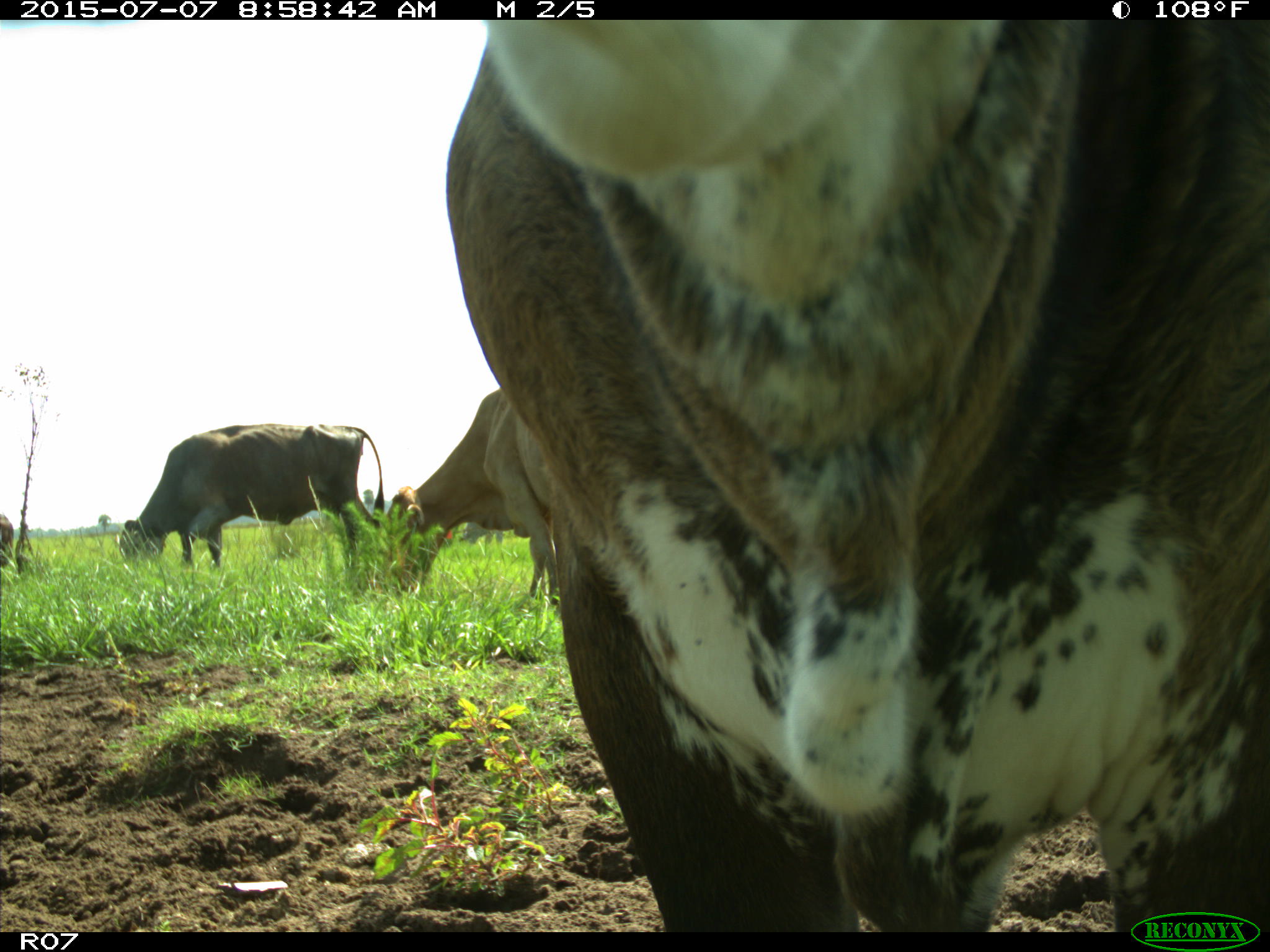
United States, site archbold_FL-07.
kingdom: Animalia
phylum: Chordata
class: Mammalia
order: Artiodactyla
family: Bovidae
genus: Bos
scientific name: Bos taurus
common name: domestic cow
Bos taurus (domestic cow).